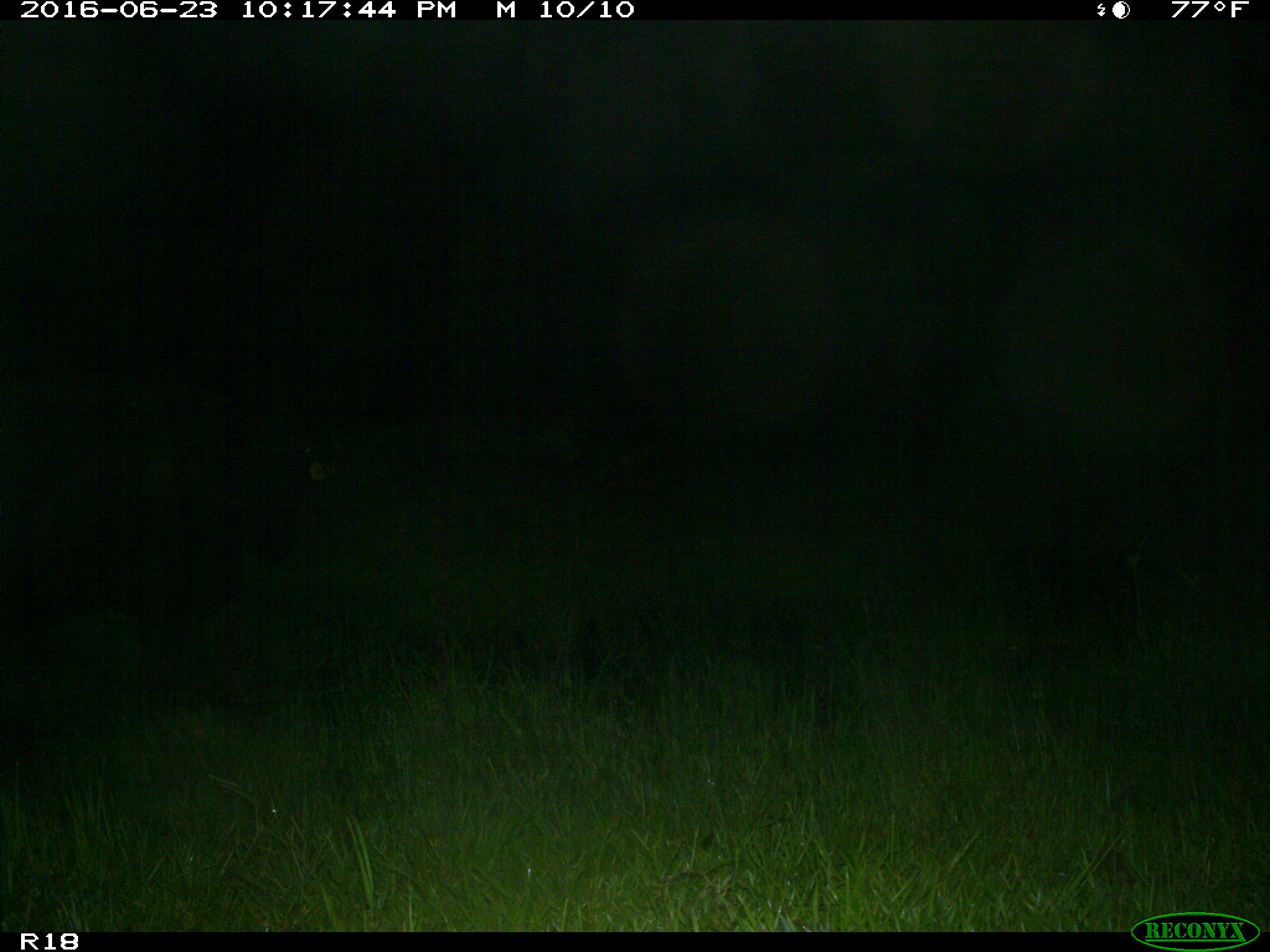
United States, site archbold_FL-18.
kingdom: Animalia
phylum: Chordata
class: Mammalia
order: Artiodactyla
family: Bovidae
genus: Bos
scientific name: Bos taurus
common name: domestic cow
Bos taurus (domestic cow).